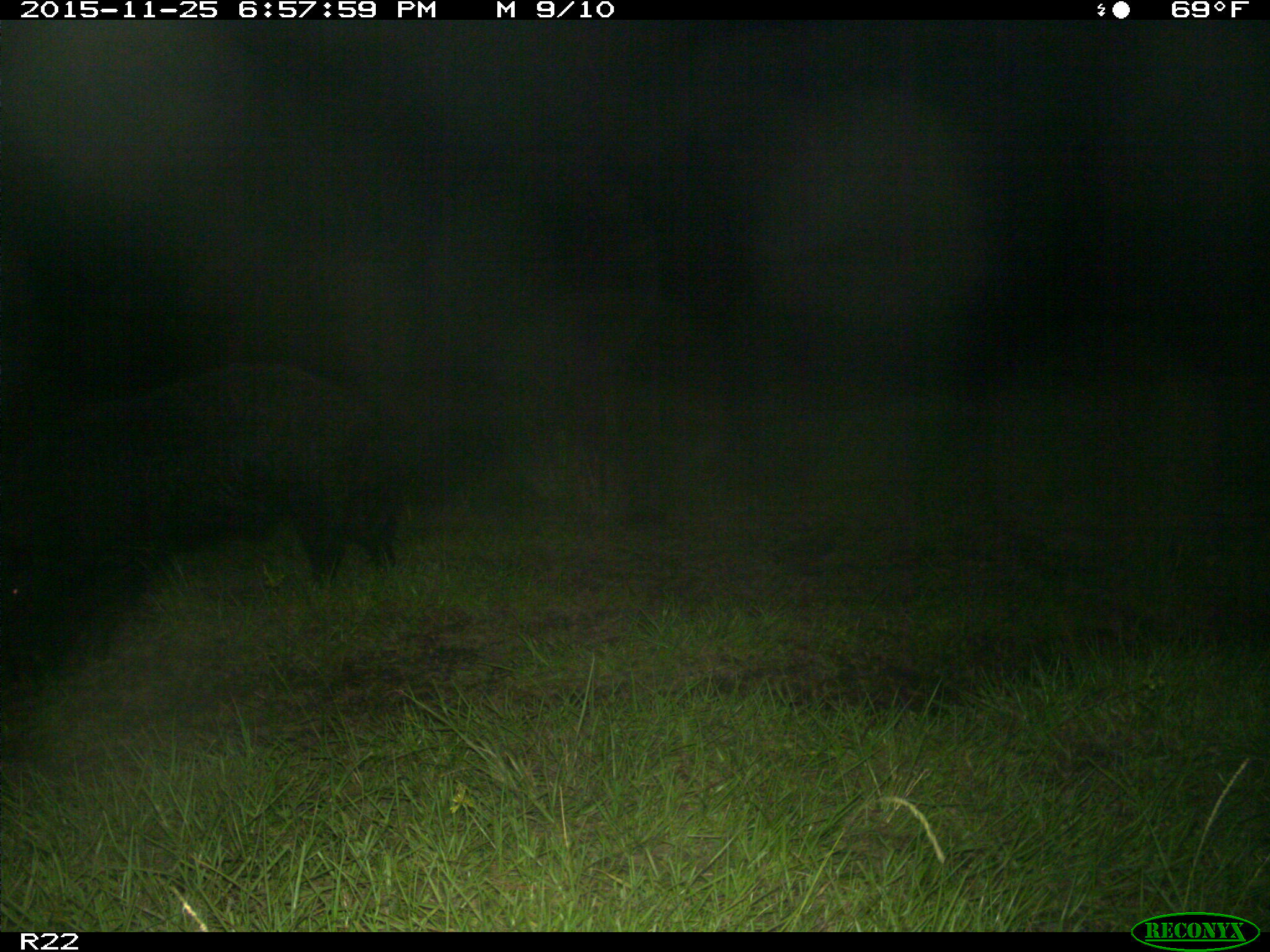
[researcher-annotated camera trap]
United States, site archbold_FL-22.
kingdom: Animalia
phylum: Chordata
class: Mammalia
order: Artiodactyla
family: Suidae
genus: Sus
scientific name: Sus scrofa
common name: wild boar